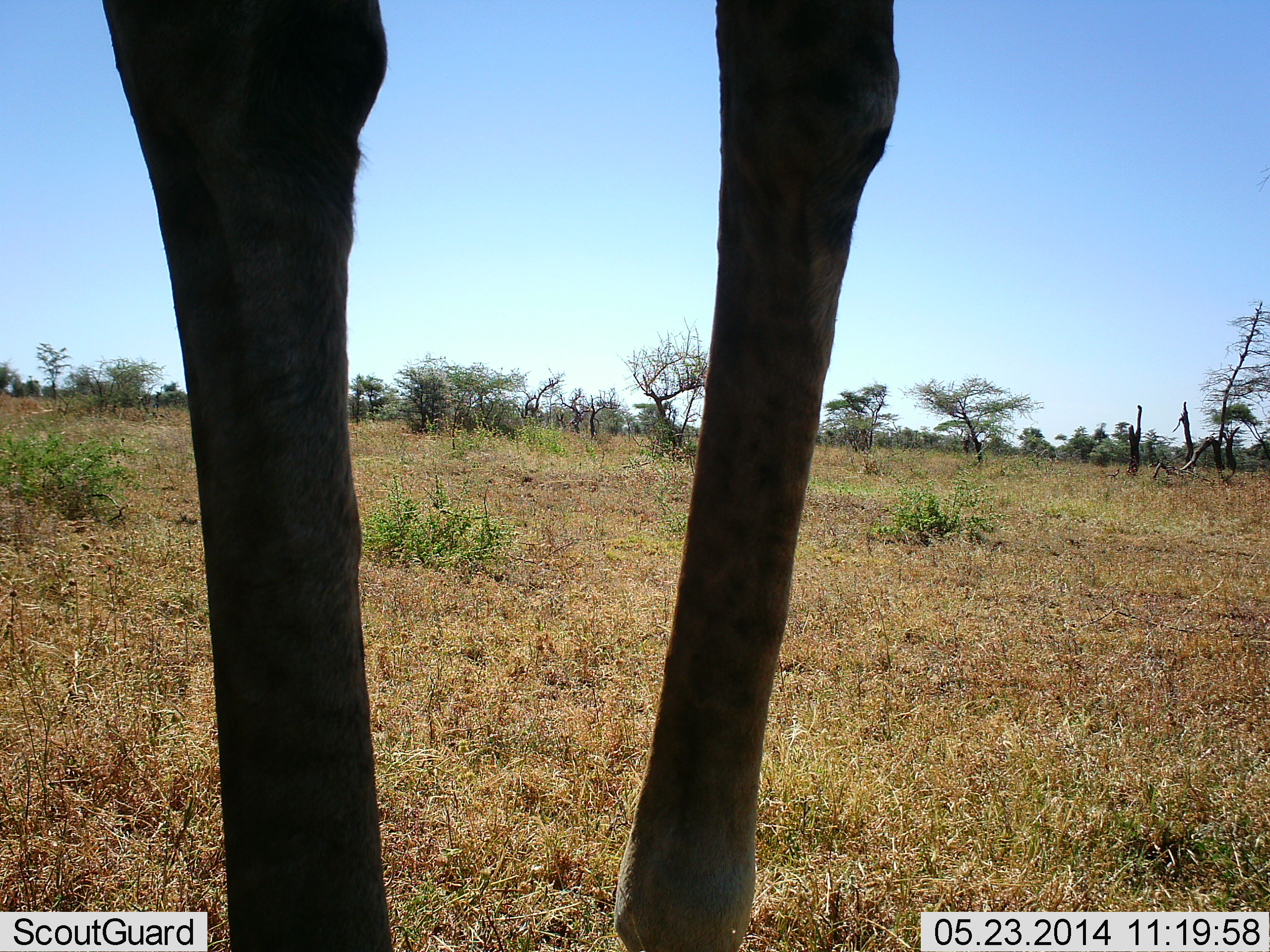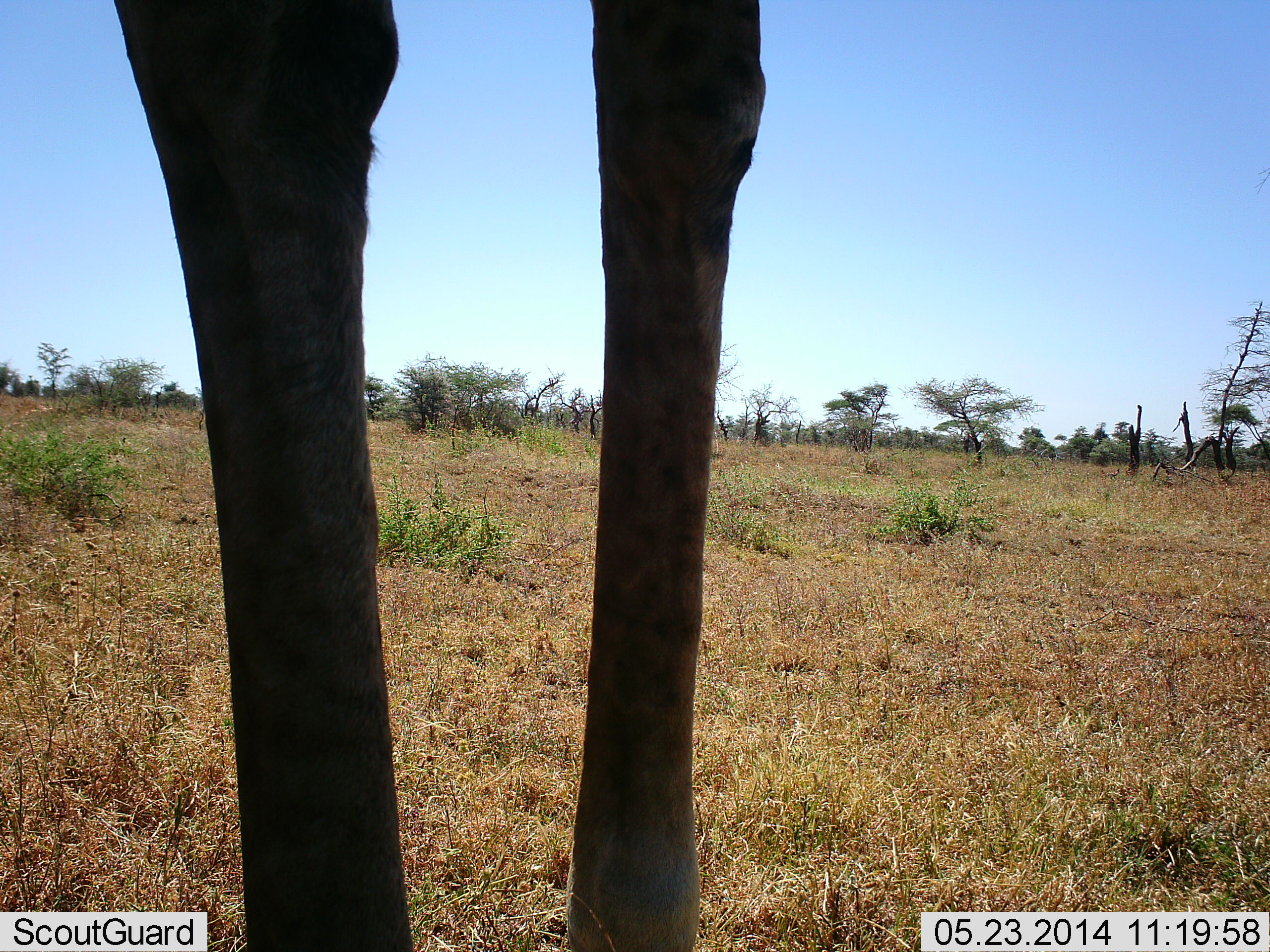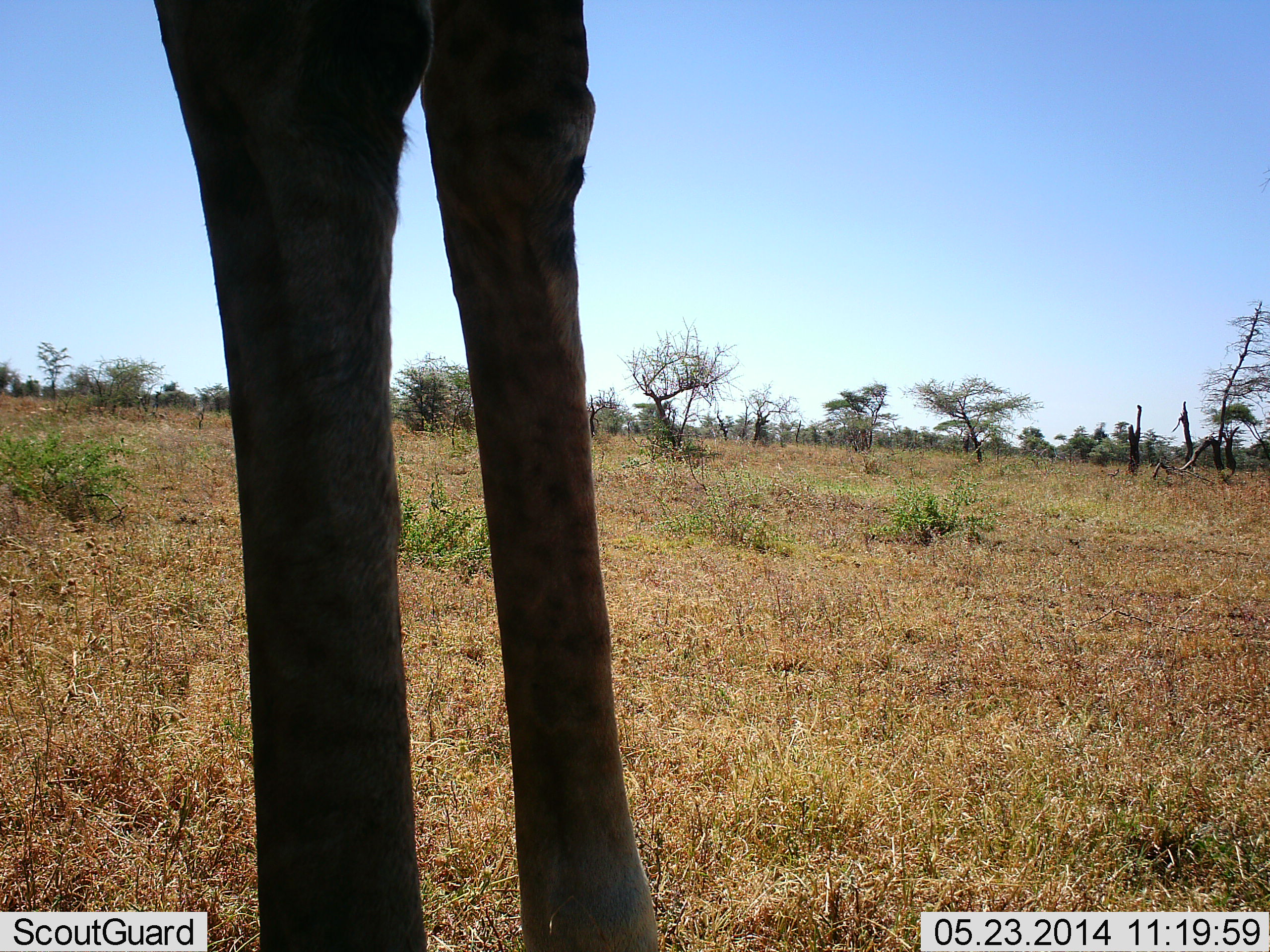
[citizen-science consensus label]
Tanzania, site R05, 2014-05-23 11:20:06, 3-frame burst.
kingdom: Animalia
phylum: Chordata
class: Mammalia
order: Artiodactyla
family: Giraffidae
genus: Giraffa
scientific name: Giraffa camelopardalis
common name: giraffe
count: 1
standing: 100%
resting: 0%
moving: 0%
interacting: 0%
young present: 0%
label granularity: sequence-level